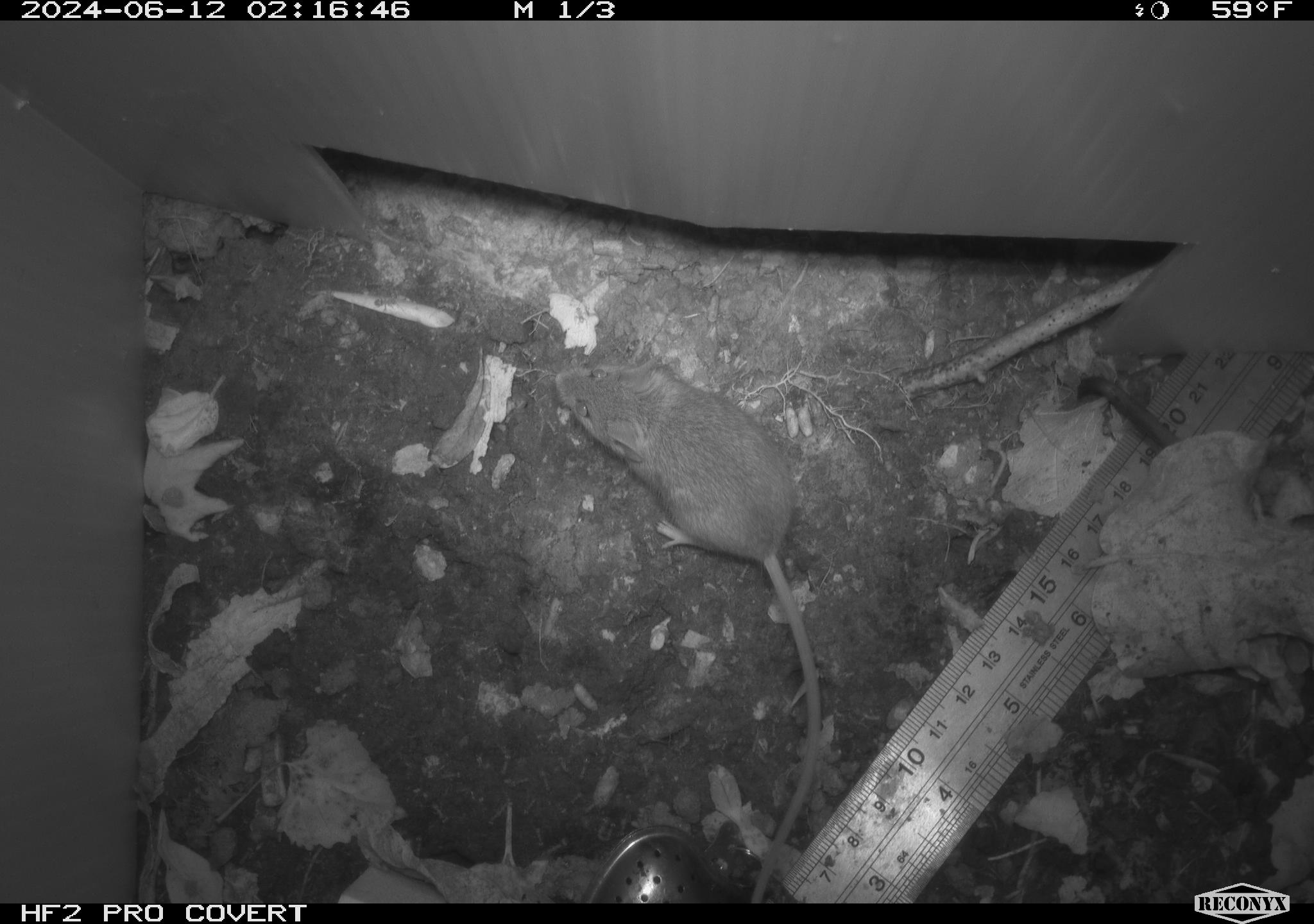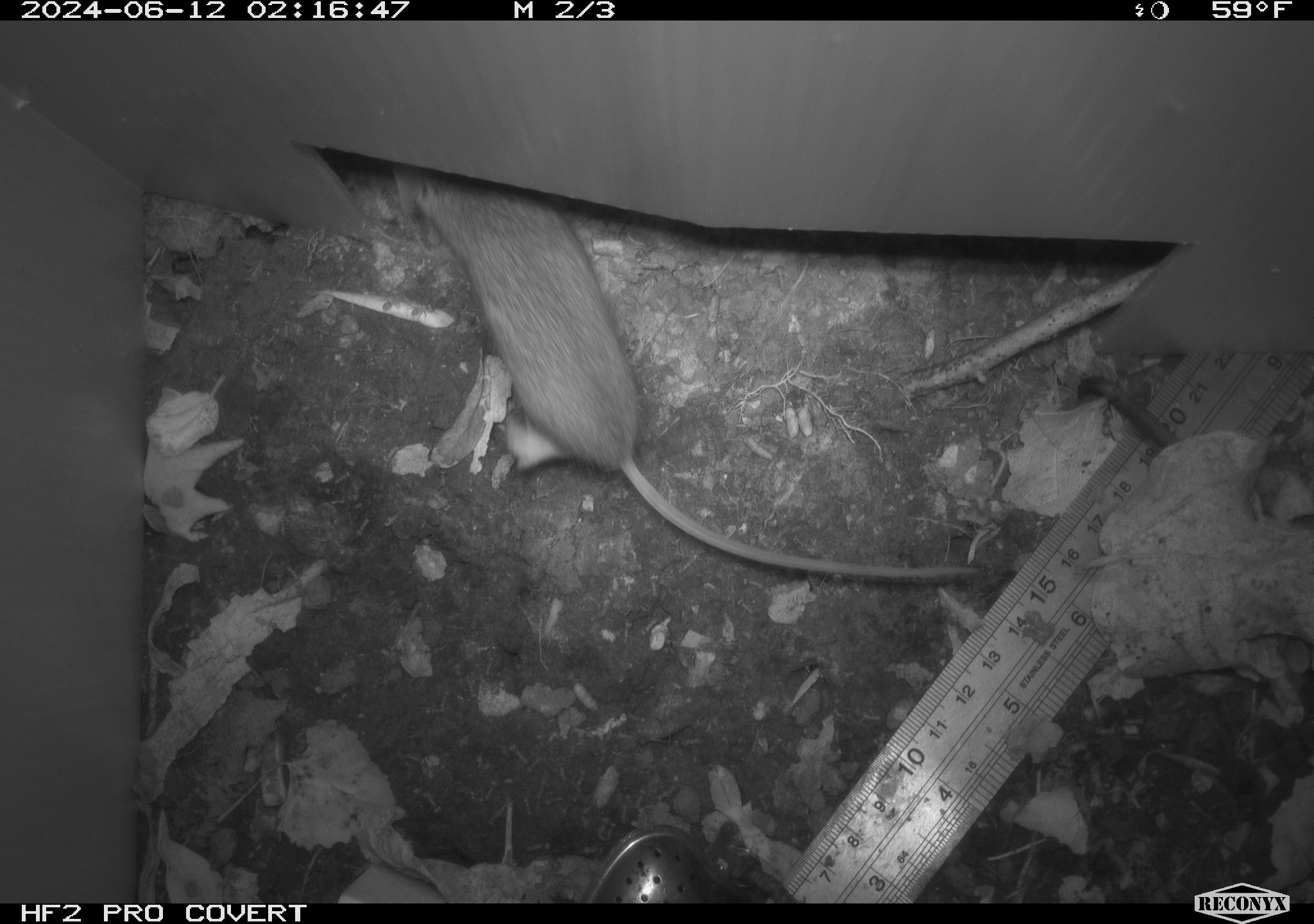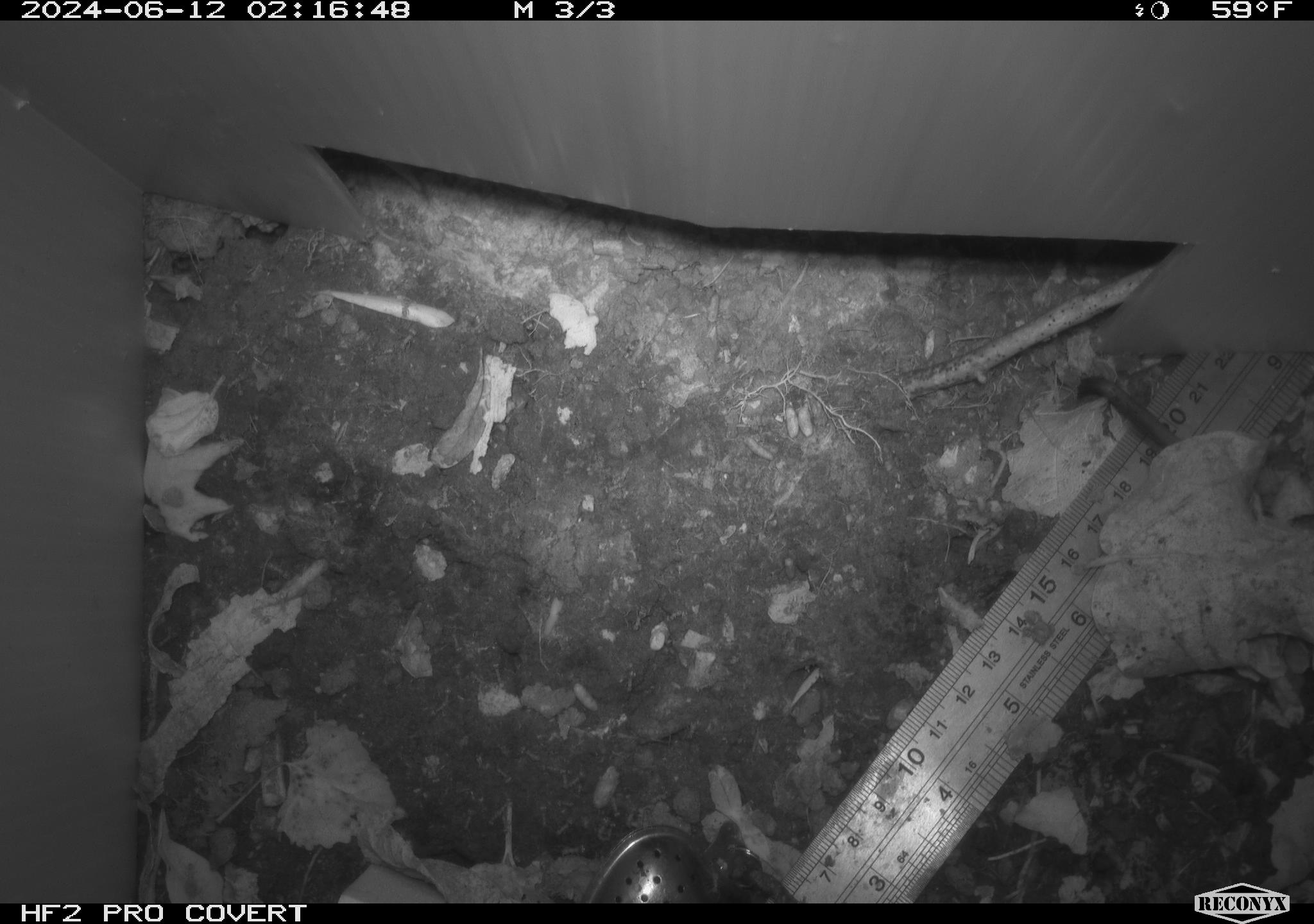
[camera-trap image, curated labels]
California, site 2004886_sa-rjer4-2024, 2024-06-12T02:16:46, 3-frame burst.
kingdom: Animalia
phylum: Chordata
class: Mammalia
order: Rodentia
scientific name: Rodentia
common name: mouse species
Mouse species (Rodentia).